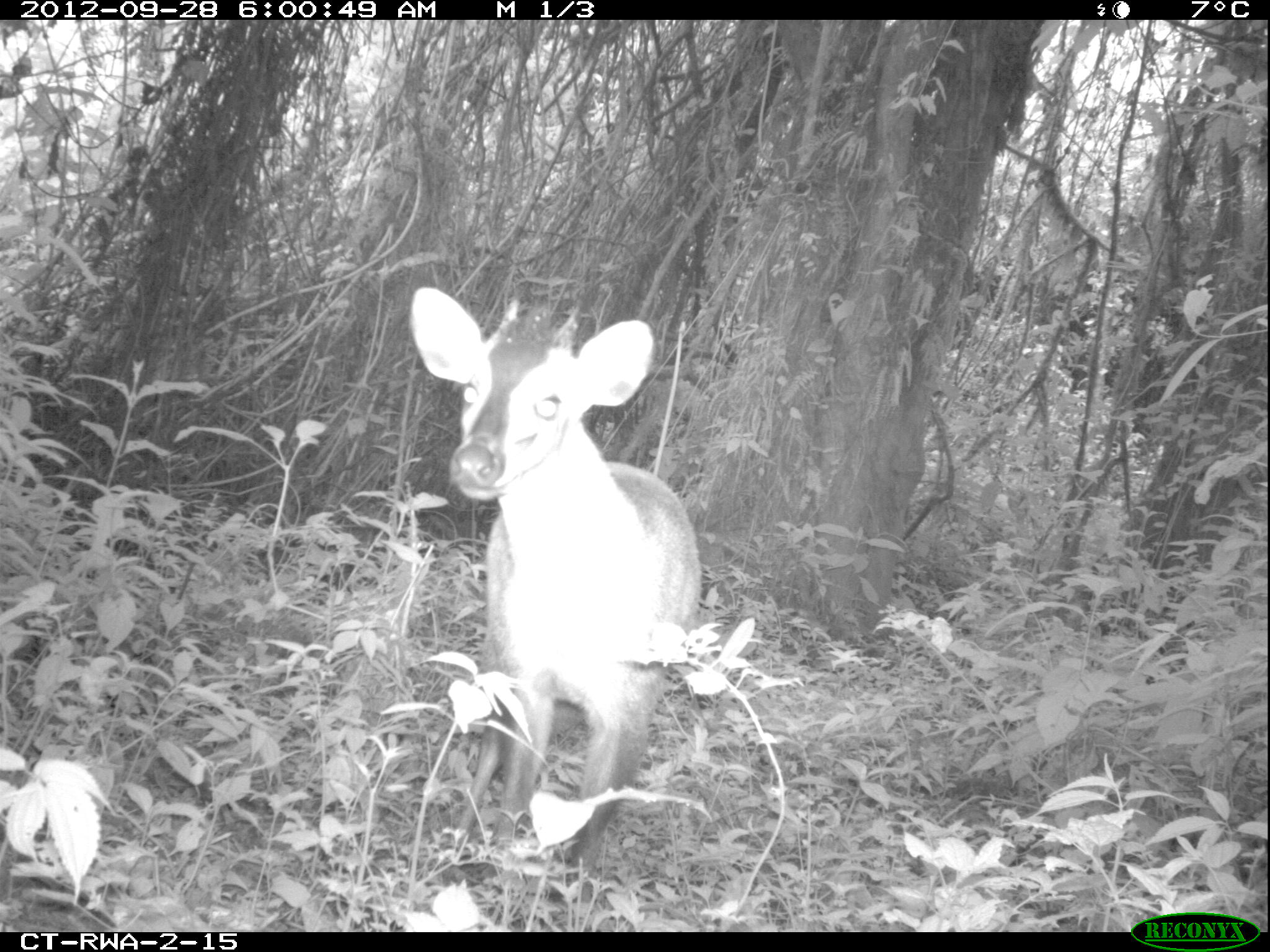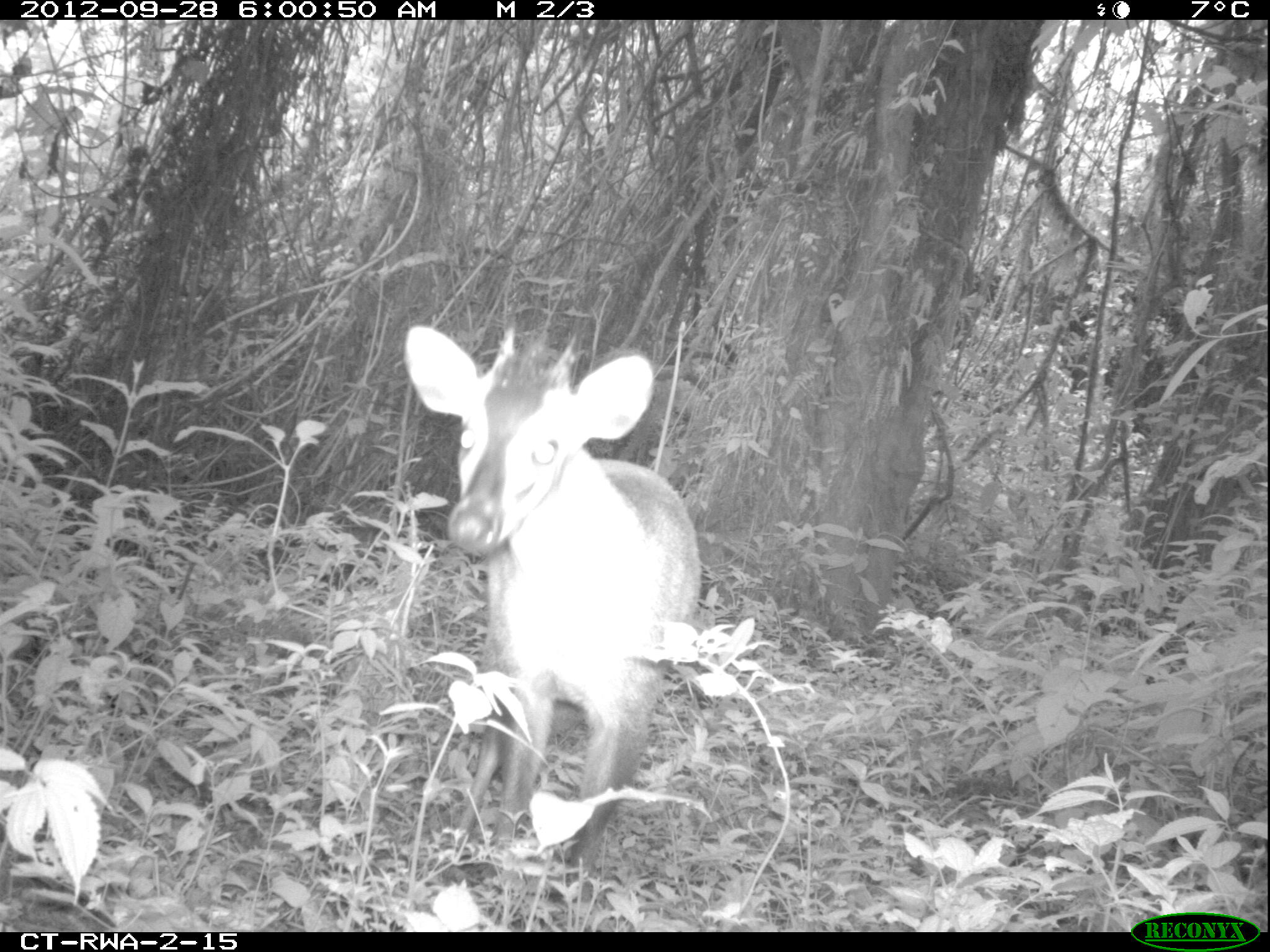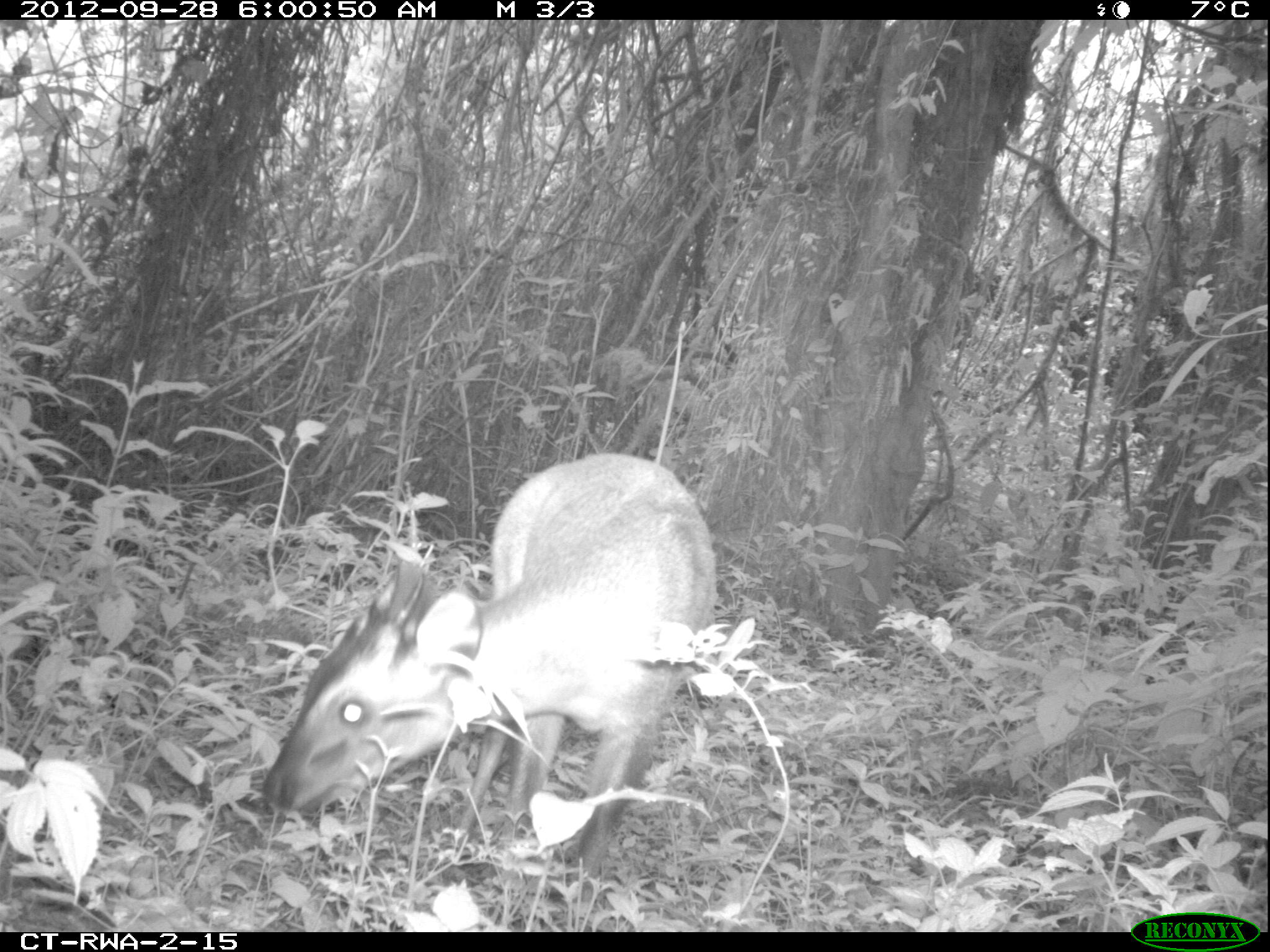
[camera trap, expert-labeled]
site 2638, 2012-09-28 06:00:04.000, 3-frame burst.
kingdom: Animalia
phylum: Chordata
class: Mammalia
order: Artiodactyla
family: Bovidae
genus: Cephalophus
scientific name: Cephalophus nigrifrons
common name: black-fronted duiker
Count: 1.